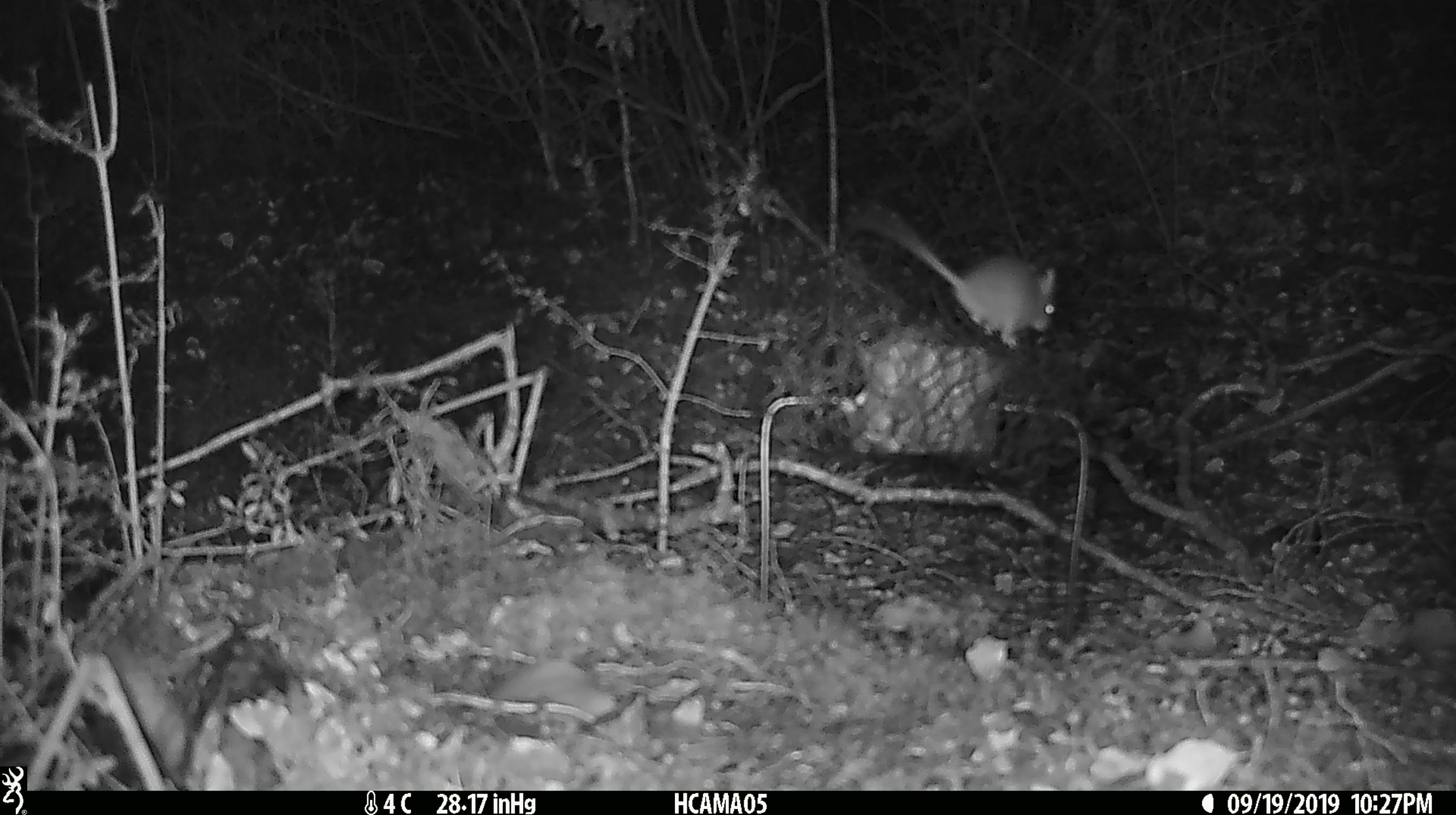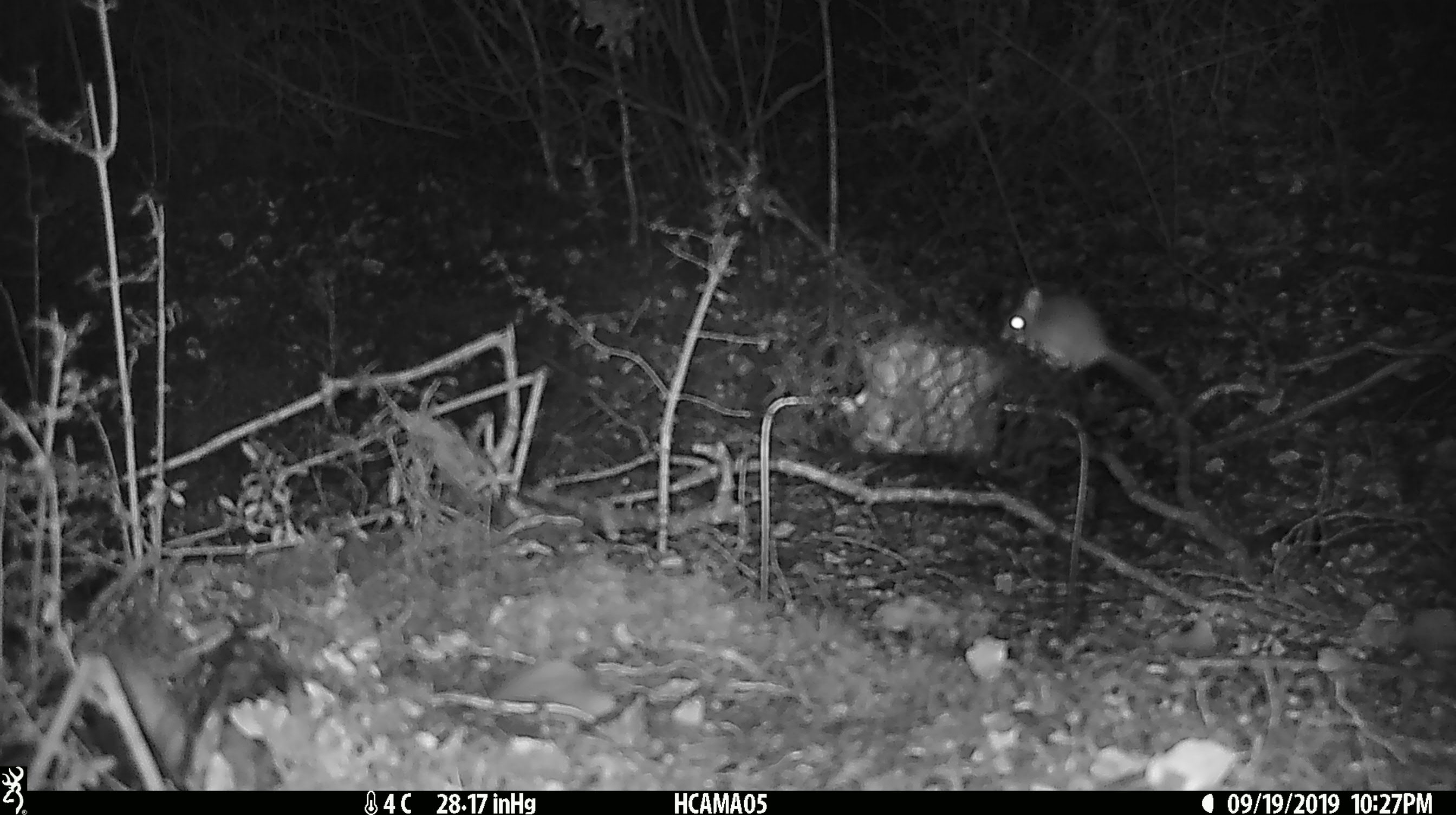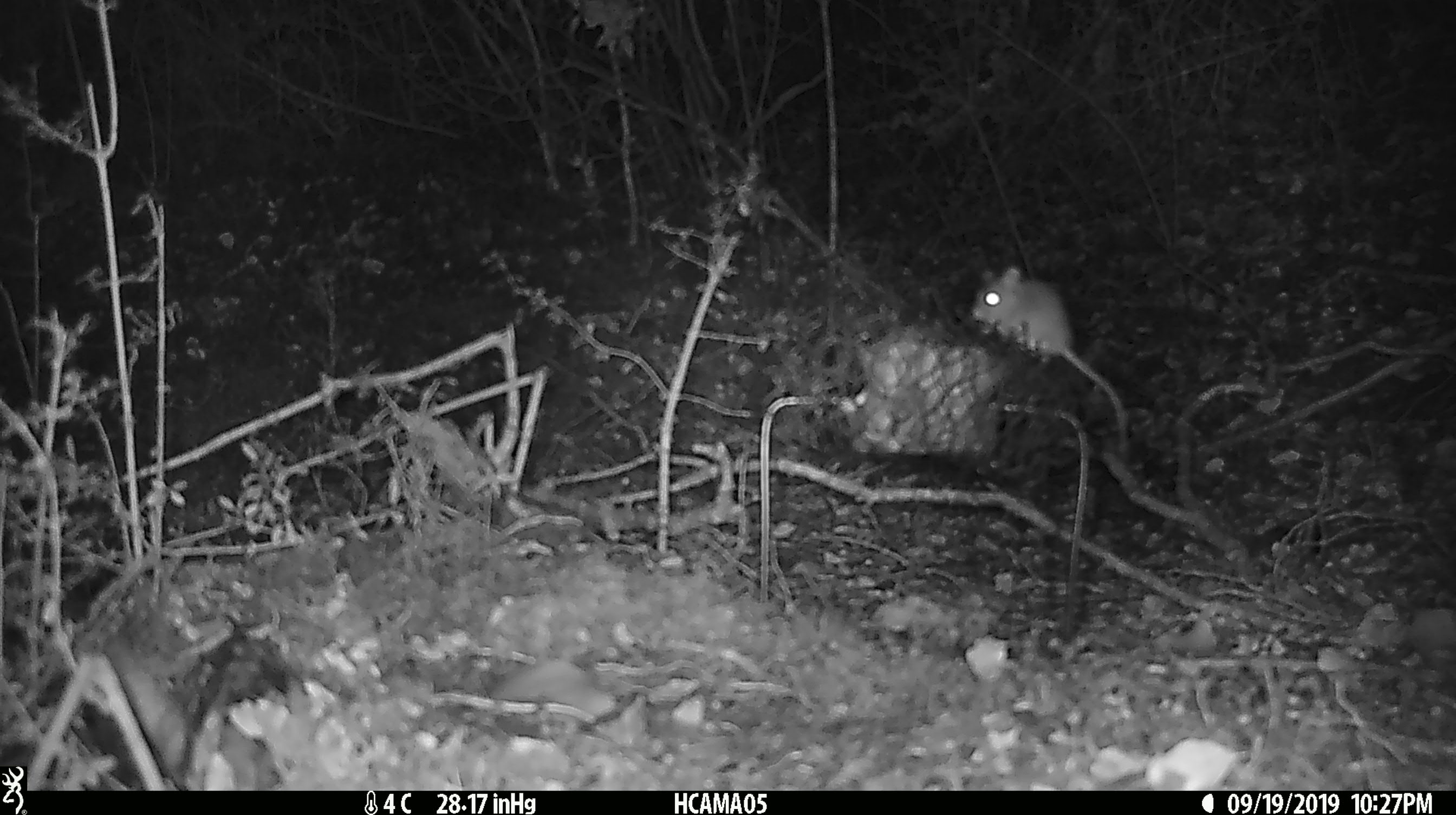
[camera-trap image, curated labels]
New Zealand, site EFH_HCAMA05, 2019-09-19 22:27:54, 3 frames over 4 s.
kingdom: Animalia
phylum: Chordata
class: Mammalia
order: Rodentia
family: Muridae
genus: Mus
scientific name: Mus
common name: mouse